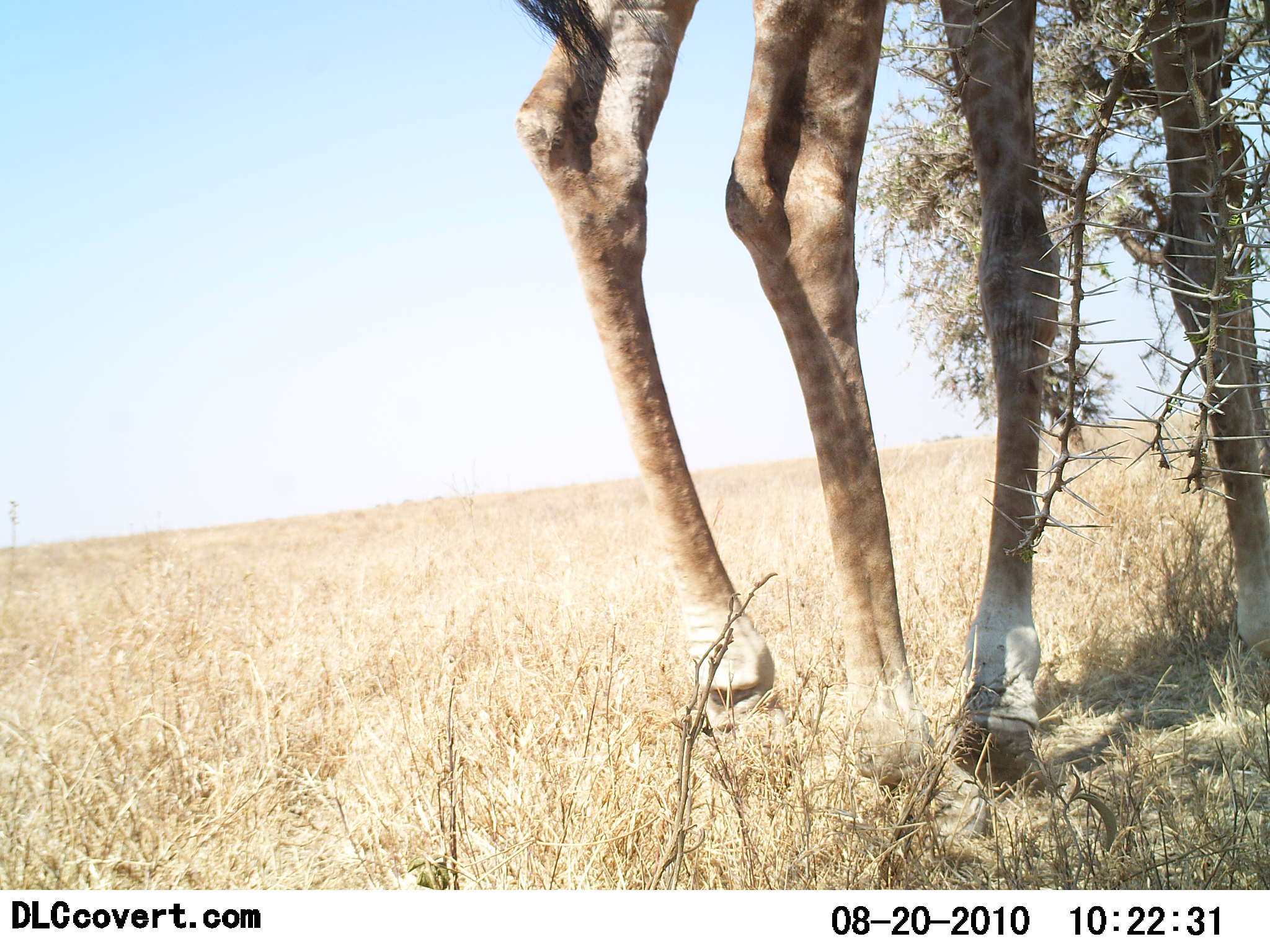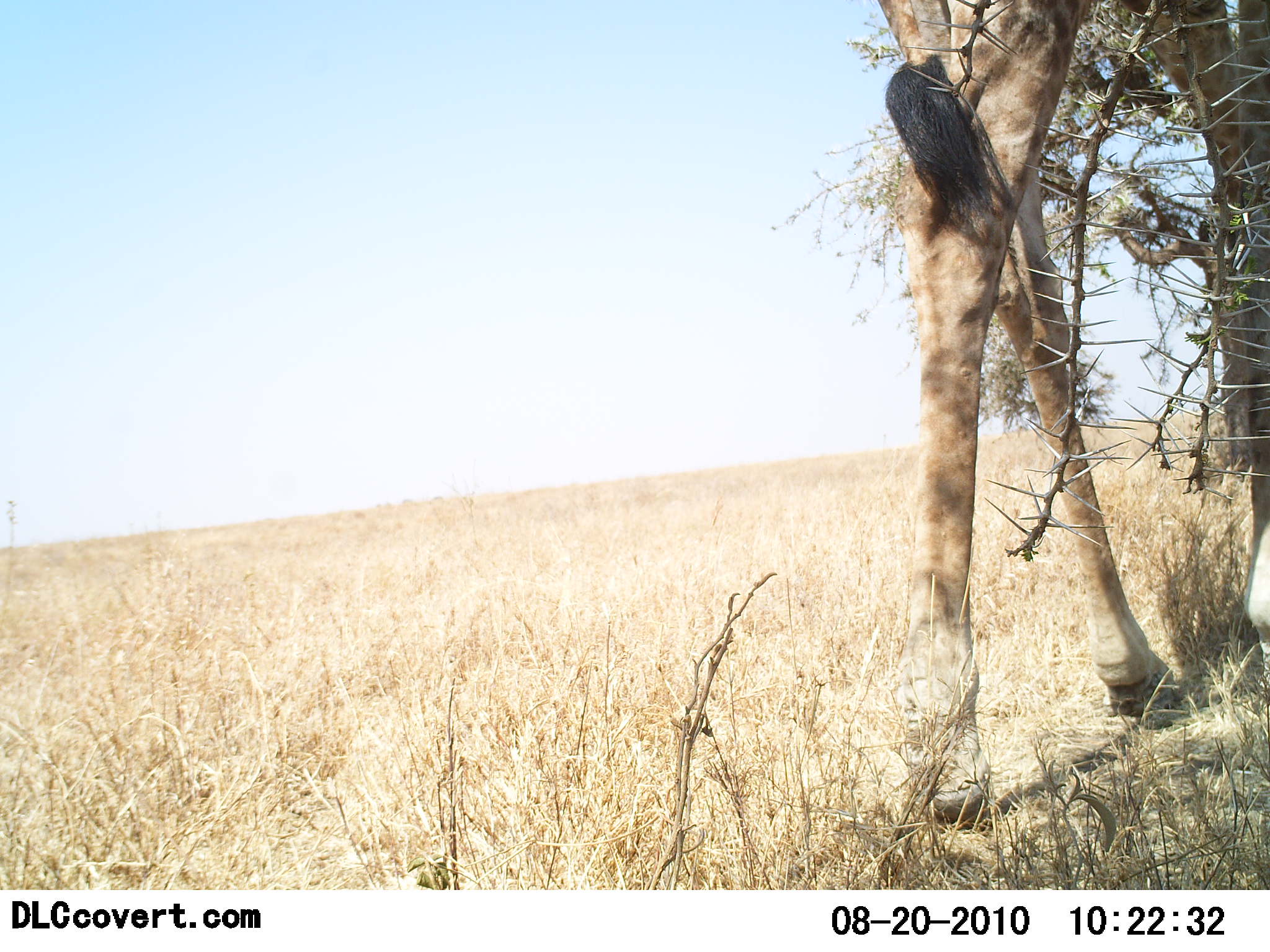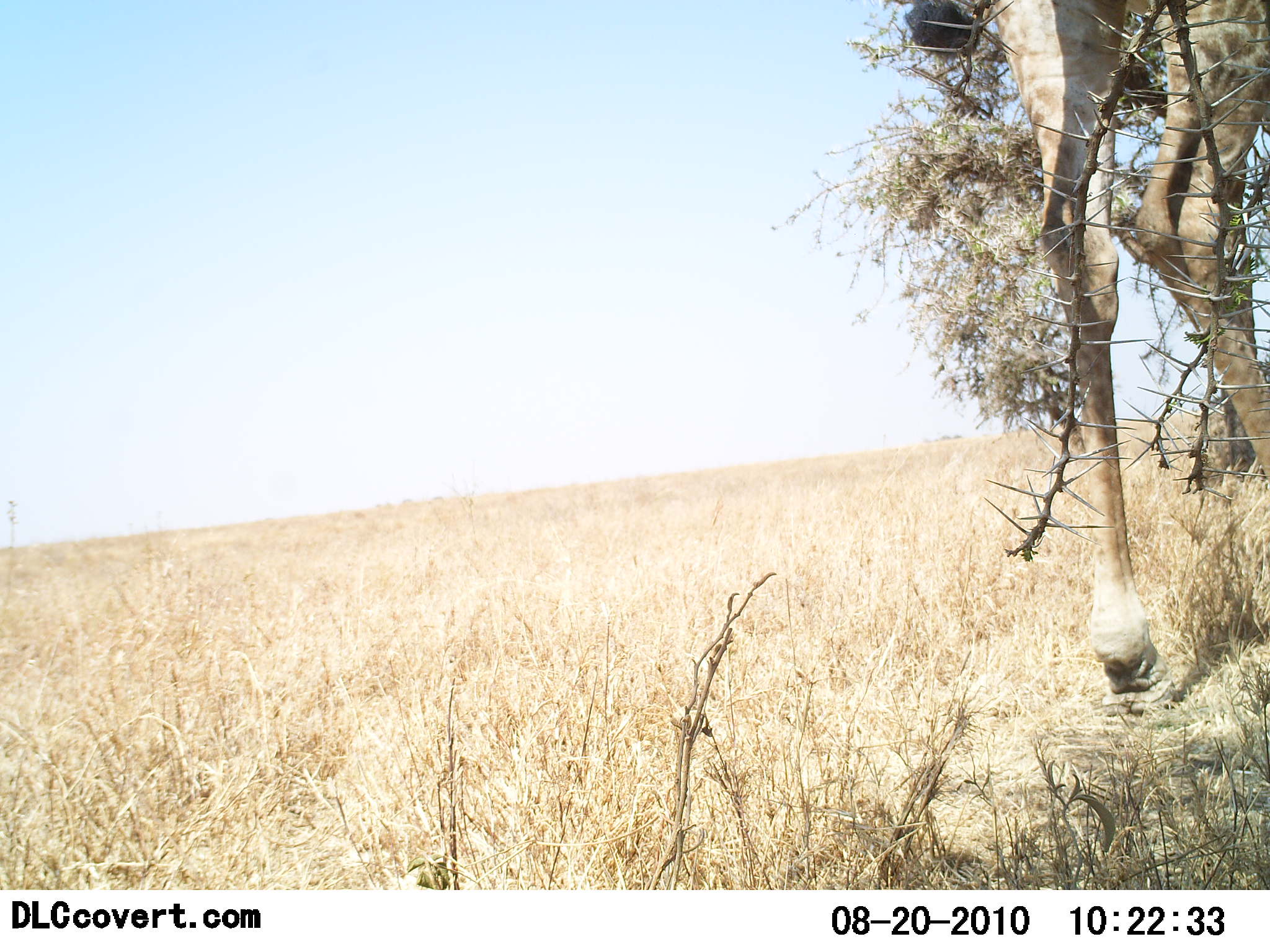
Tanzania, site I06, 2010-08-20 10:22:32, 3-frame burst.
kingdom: Animalia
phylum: Chordata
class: Mammalia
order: Artiodactyla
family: Giraffidae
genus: Giraffa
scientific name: Giraffa camelopardalis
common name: giraffe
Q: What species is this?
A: Giraffe (Giraffa camelopardalis).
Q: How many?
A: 1.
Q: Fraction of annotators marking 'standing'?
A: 17%.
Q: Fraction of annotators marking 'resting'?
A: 0%.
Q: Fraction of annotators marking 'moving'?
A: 92%.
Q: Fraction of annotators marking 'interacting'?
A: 0%.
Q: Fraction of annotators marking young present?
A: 0%.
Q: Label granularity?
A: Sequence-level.